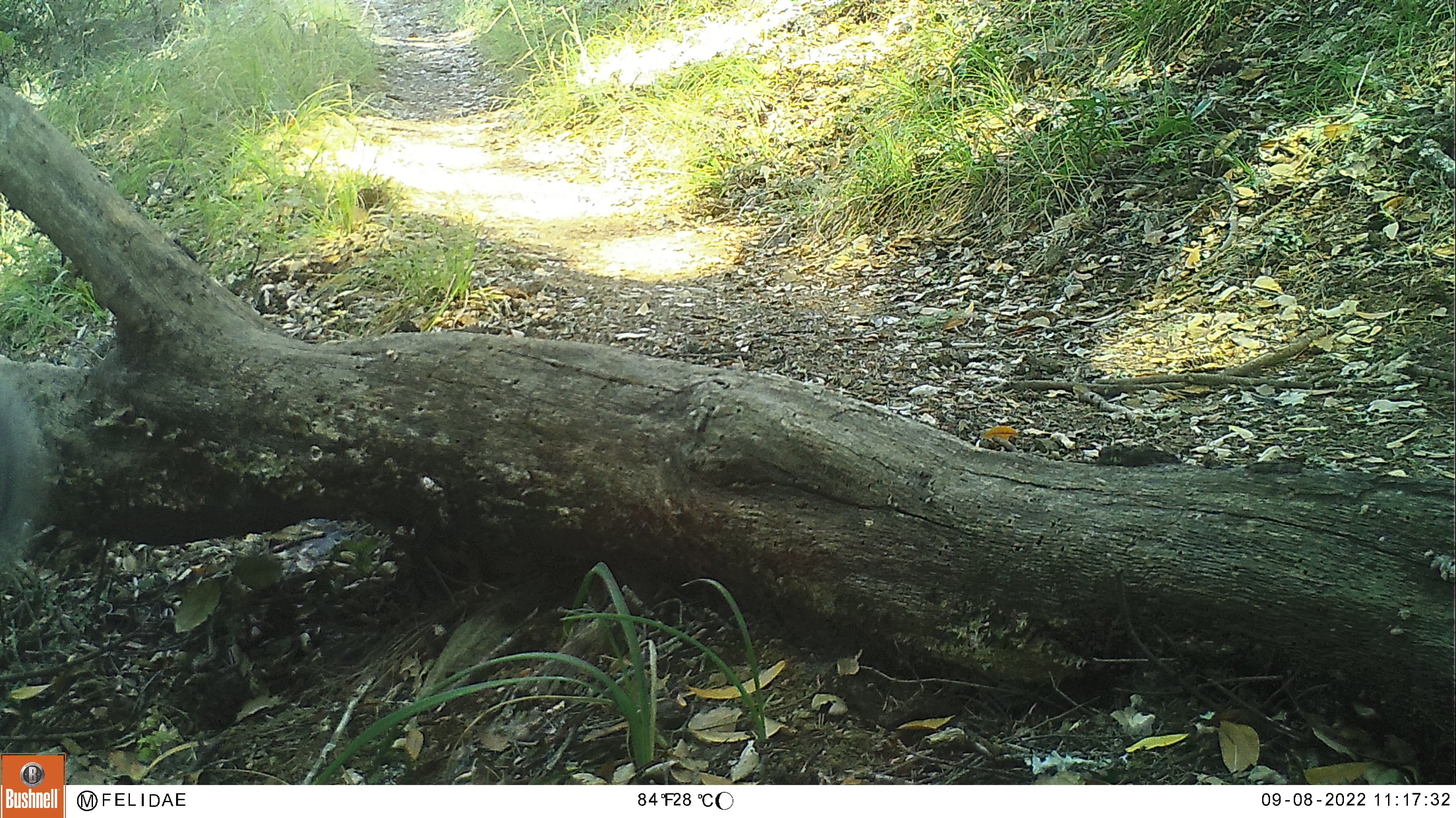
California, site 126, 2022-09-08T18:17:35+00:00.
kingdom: Animalia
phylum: Chordata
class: Mammalia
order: Rodentia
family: Sciuridae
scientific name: Sciuridae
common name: squirrel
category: unknown squirrel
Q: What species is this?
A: Unknown squirrel (squirrel) (Sciuridae).